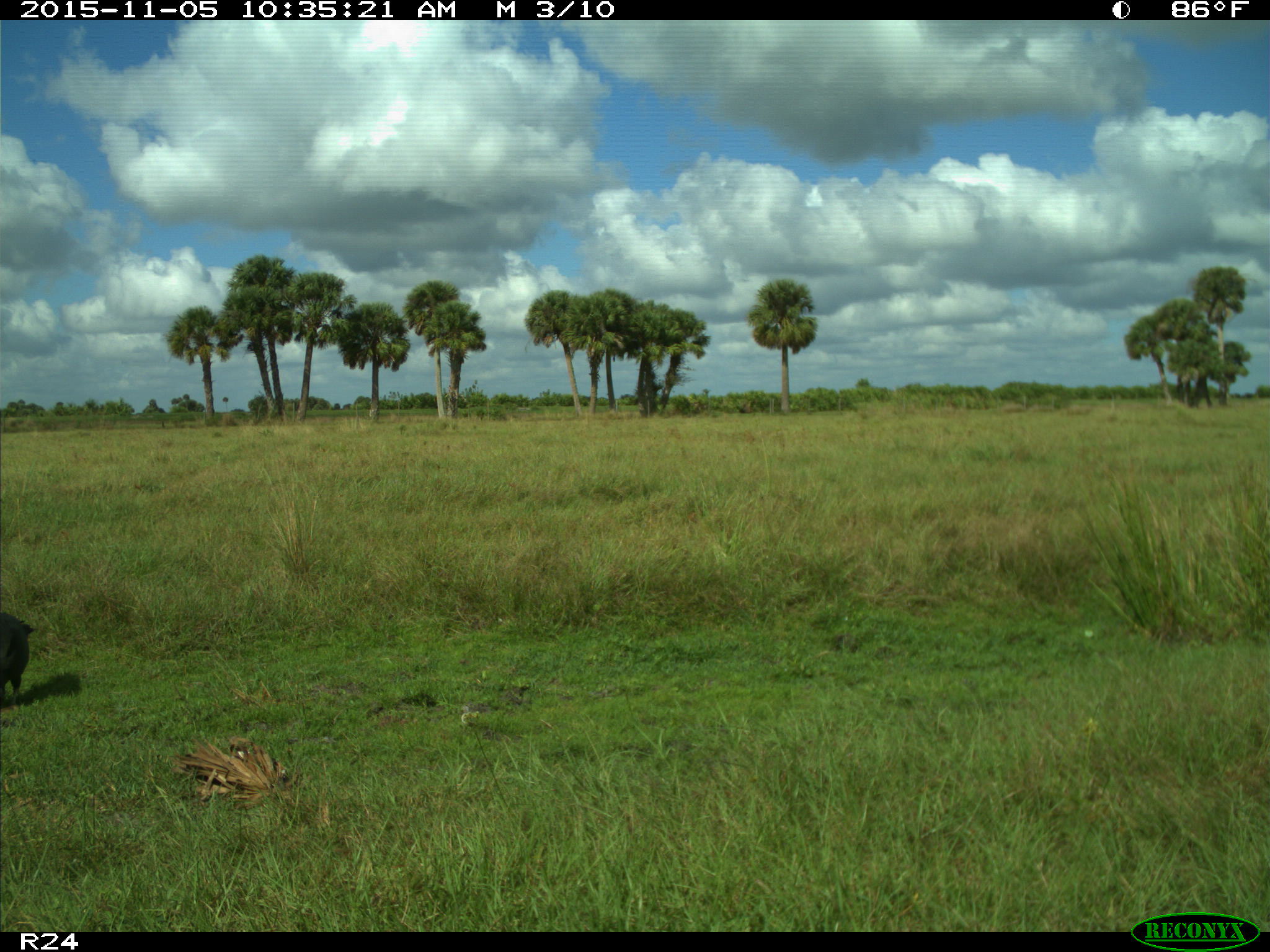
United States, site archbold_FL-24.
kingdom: Animalia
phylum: Chordata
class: Aves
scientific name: Aves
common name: birds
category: unidentified bird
Unidentified bird (birds) (Aves).